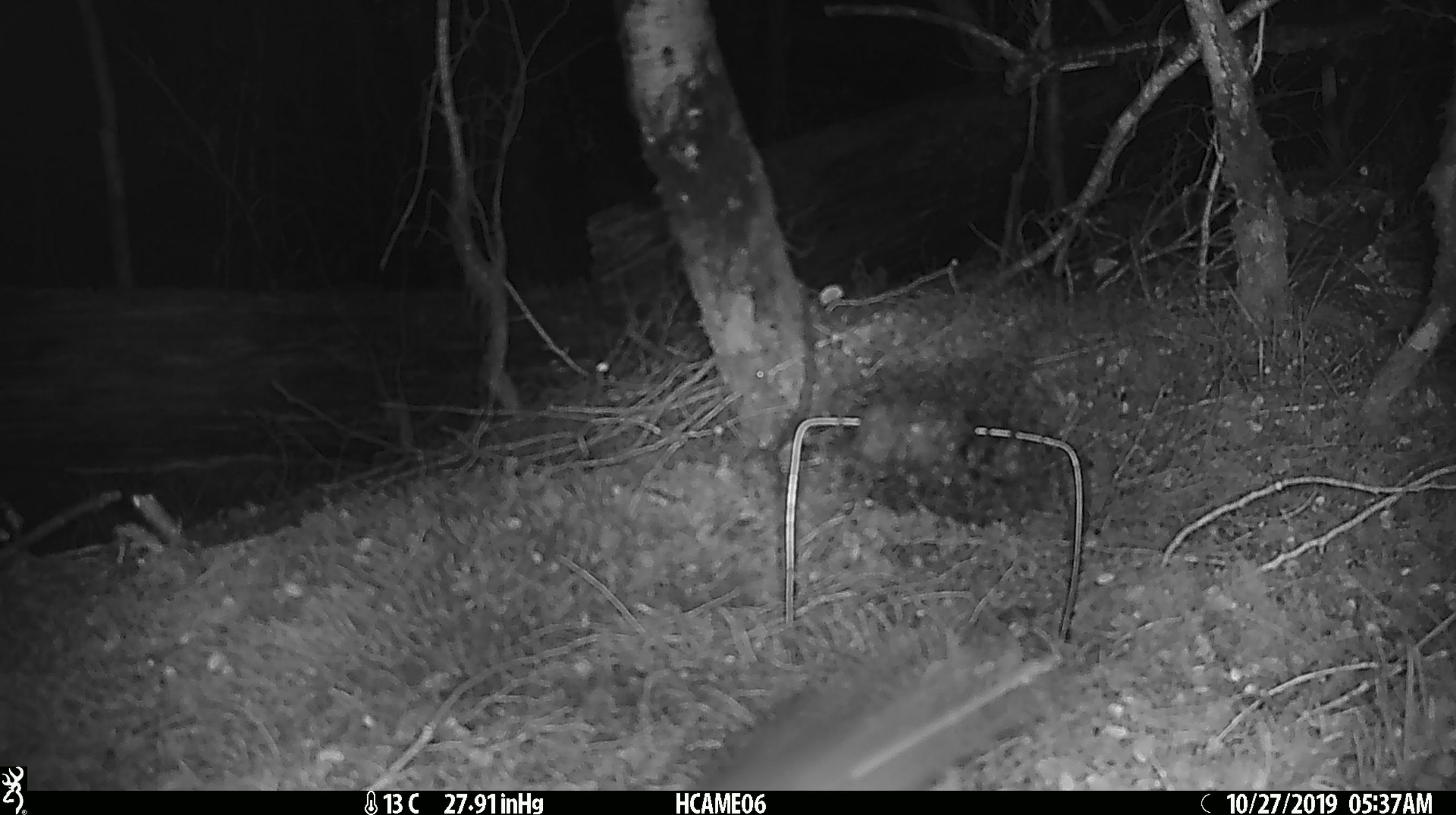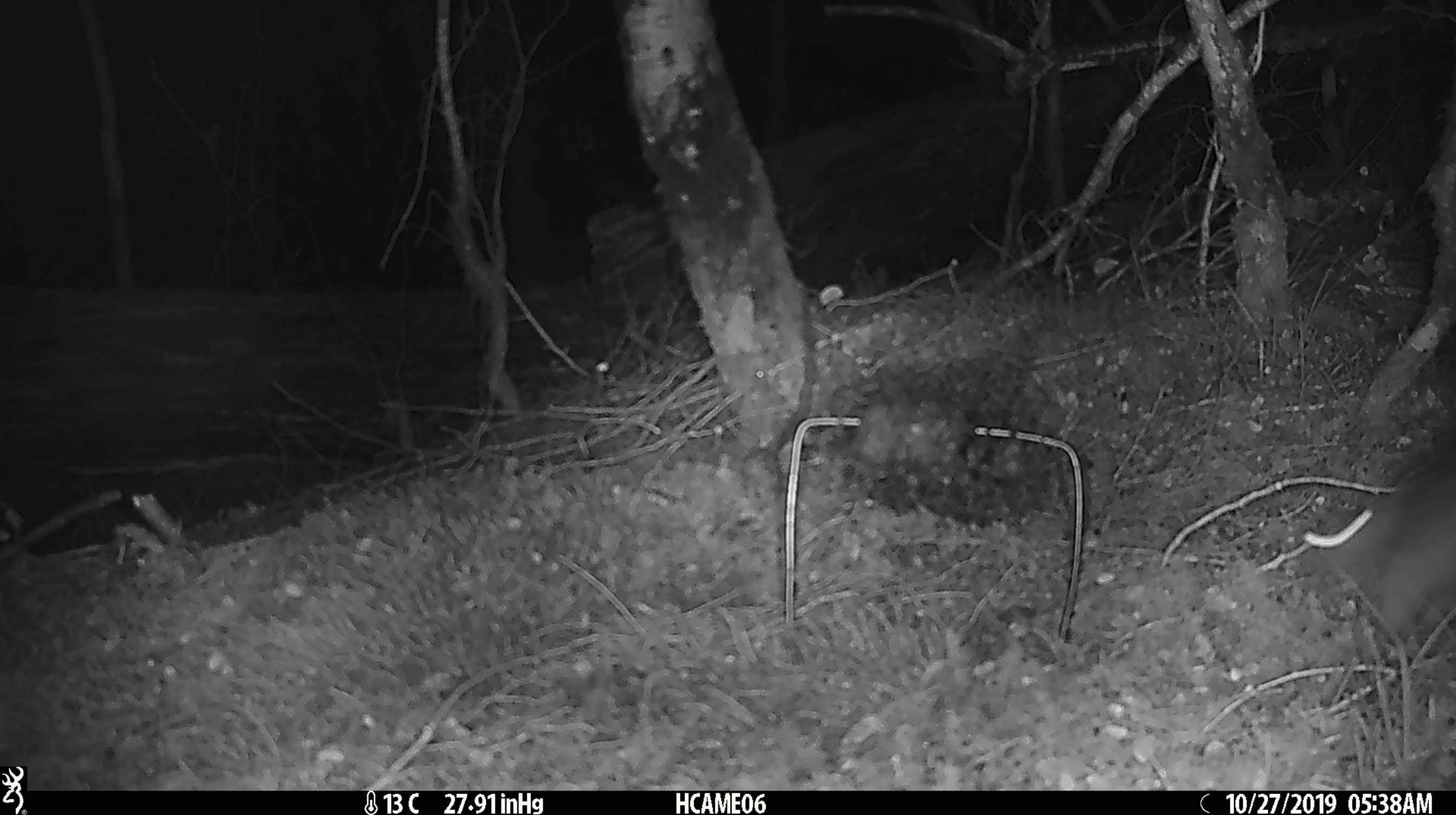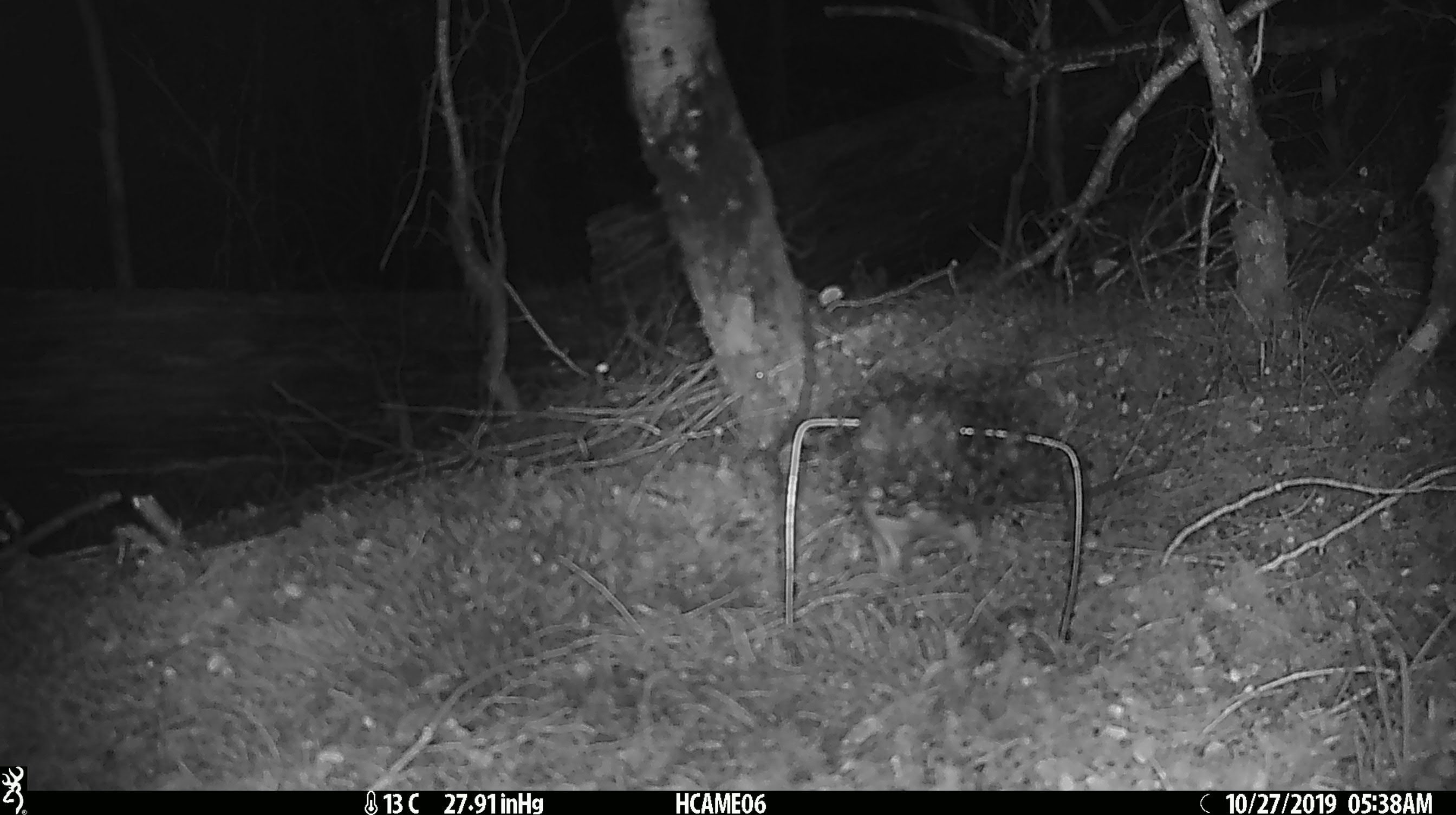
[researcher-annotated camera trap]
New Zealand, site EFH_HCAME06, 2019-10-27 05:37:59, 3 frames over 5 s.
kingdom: Animalia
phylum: Chordata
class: Mammalia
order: Rodentia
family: Muridae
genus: Rattus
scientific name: Rattus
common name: rat